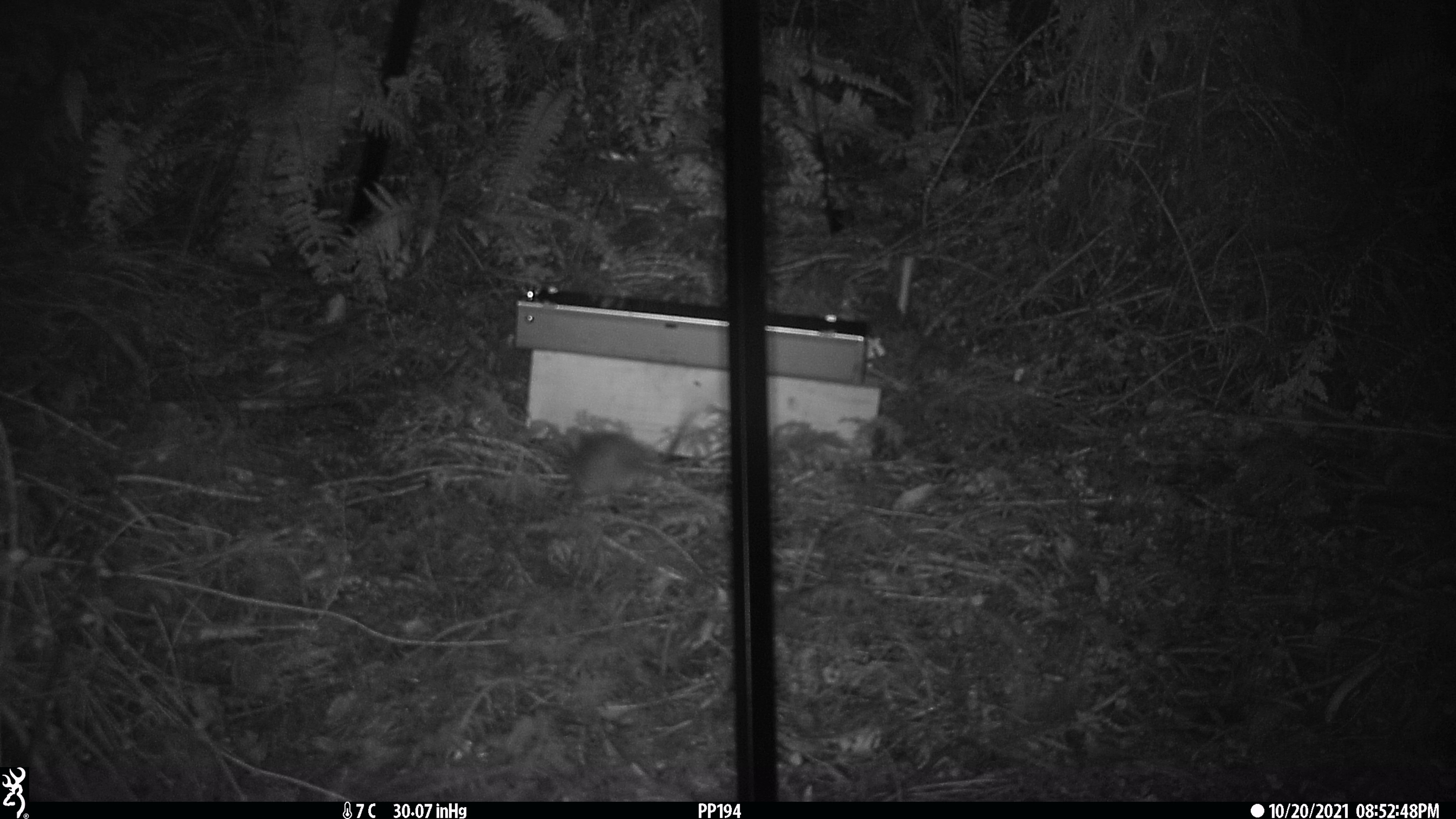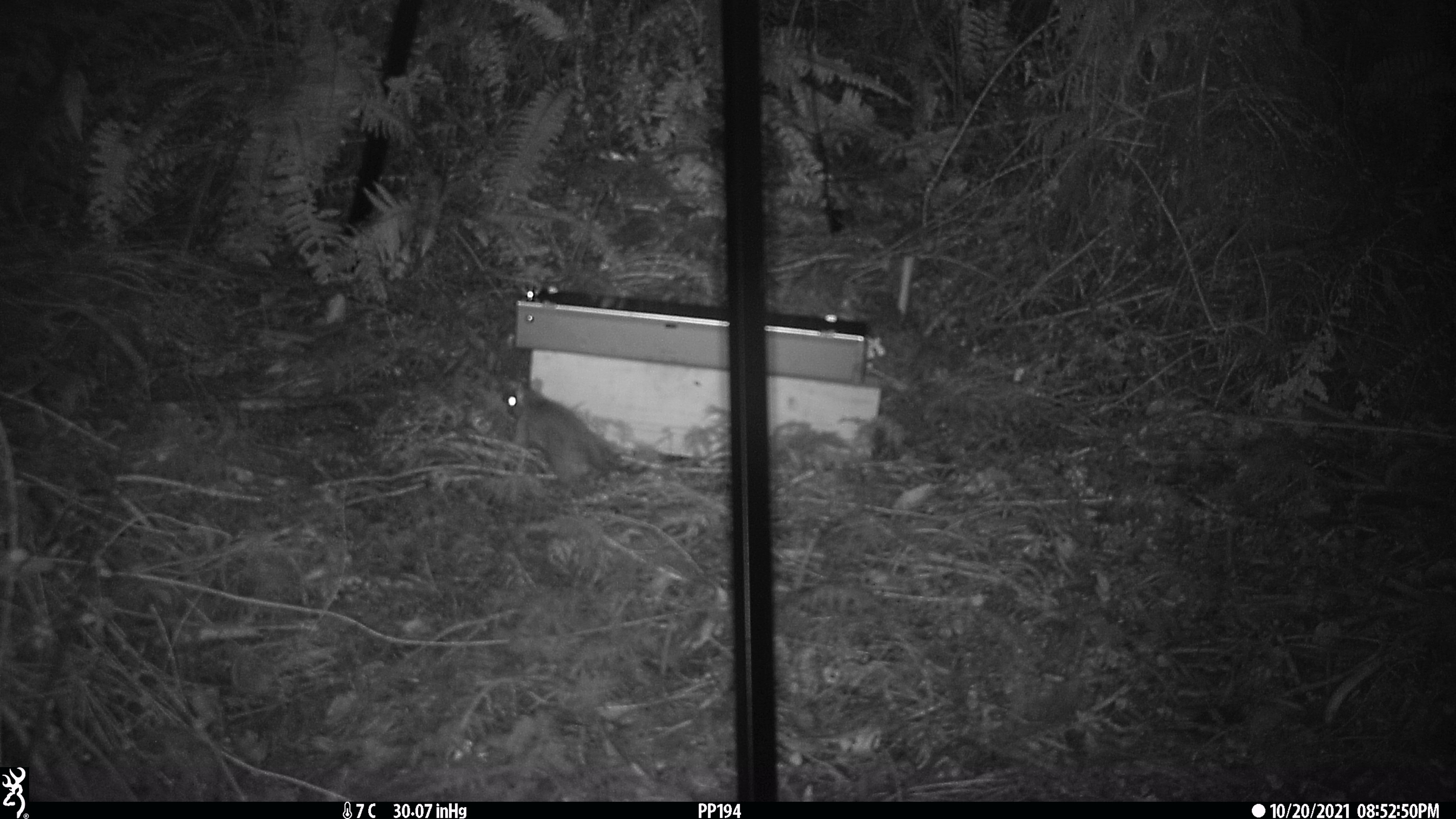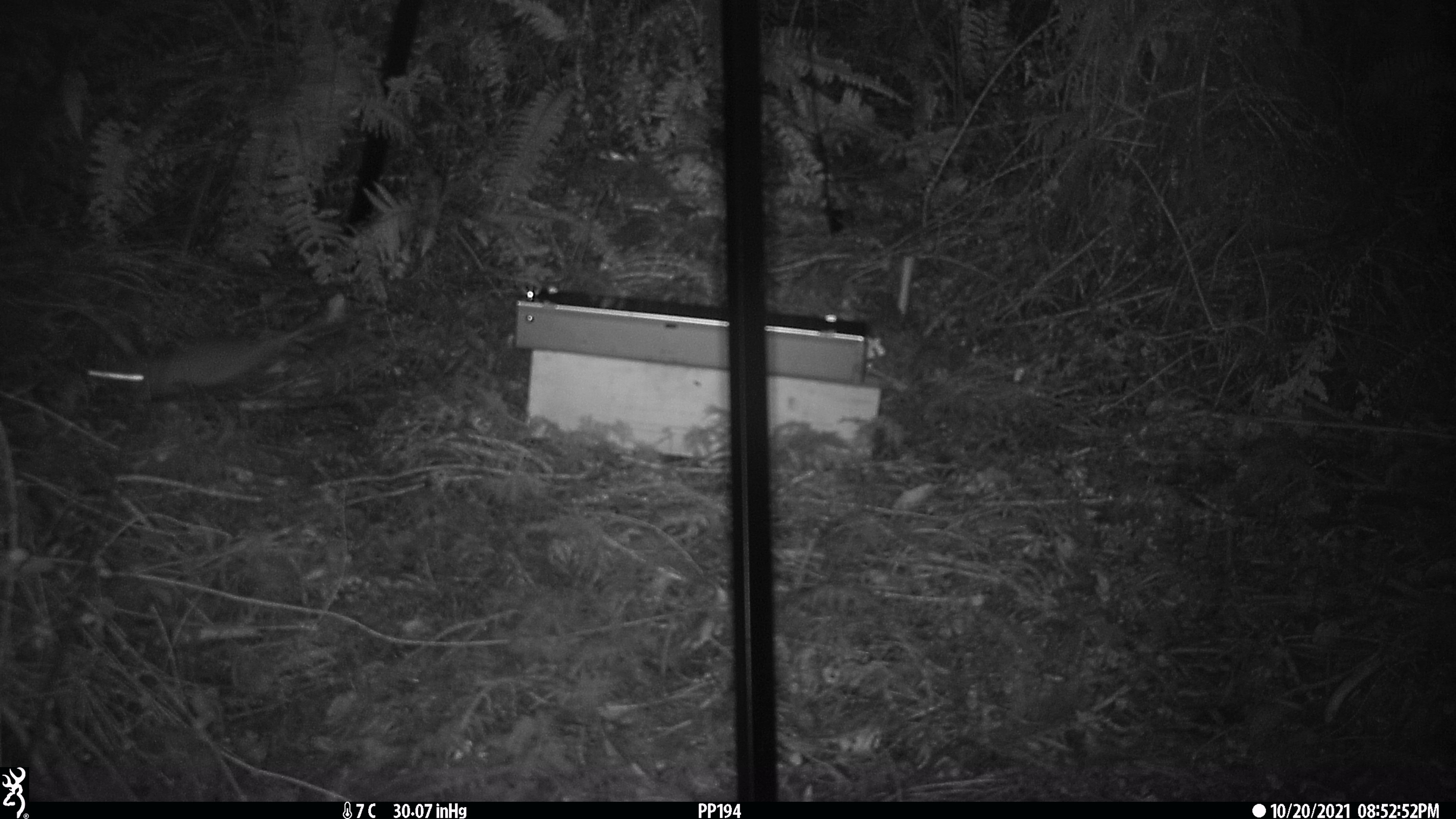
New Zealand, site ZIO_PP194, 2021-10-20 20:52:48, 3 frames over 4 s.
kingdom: Animalia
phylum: Chordata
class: Mammalia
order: Rodentia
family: Muridae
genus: Rattus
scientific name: Rattus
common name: rat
Rat (Rattus).